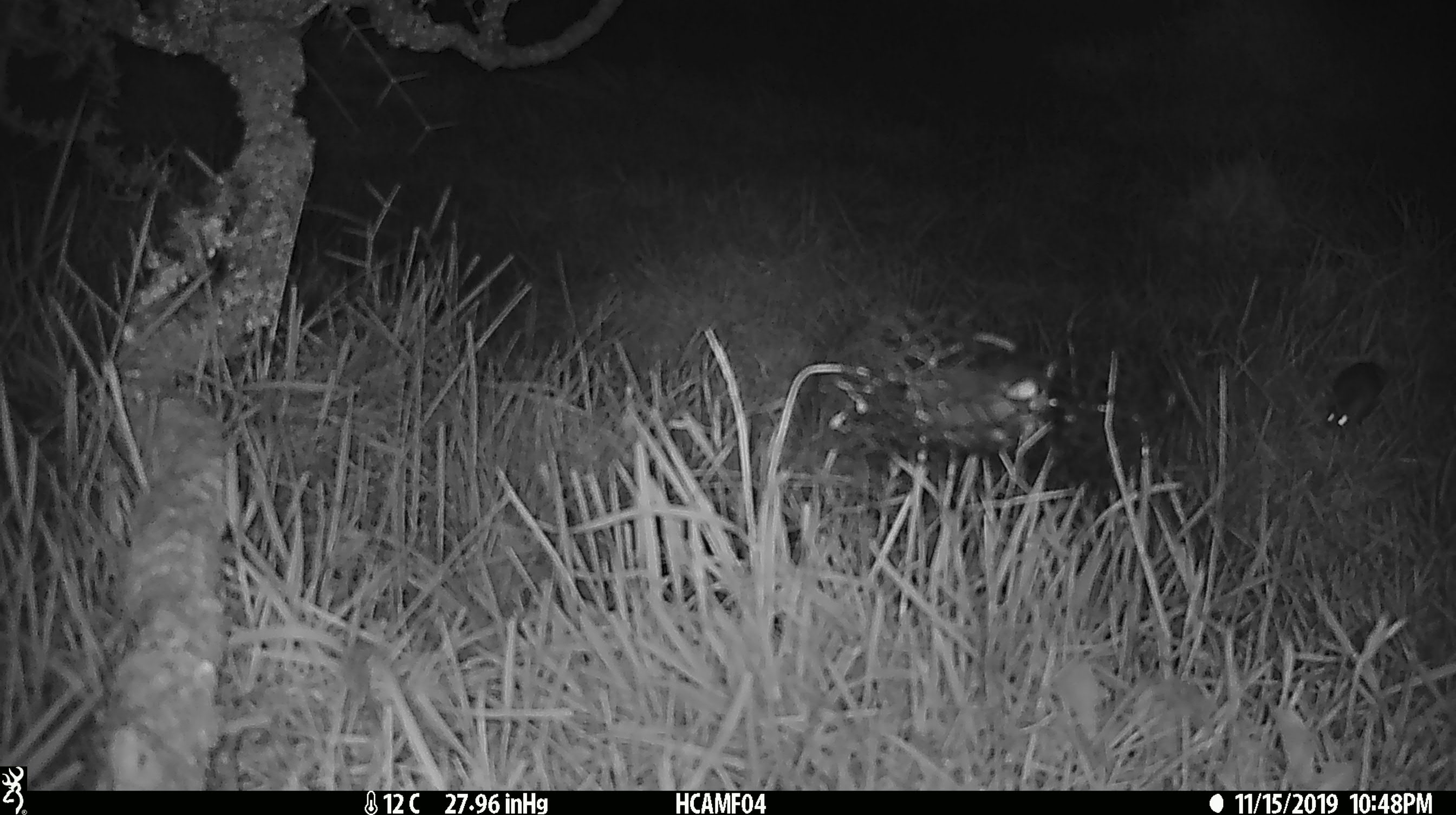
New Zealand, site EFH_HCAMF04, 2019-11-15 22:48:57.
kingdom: Animalia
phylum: Chordata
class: Mammalia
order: Rodentia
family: Muridae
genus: Mus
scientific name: Mus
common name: mouse